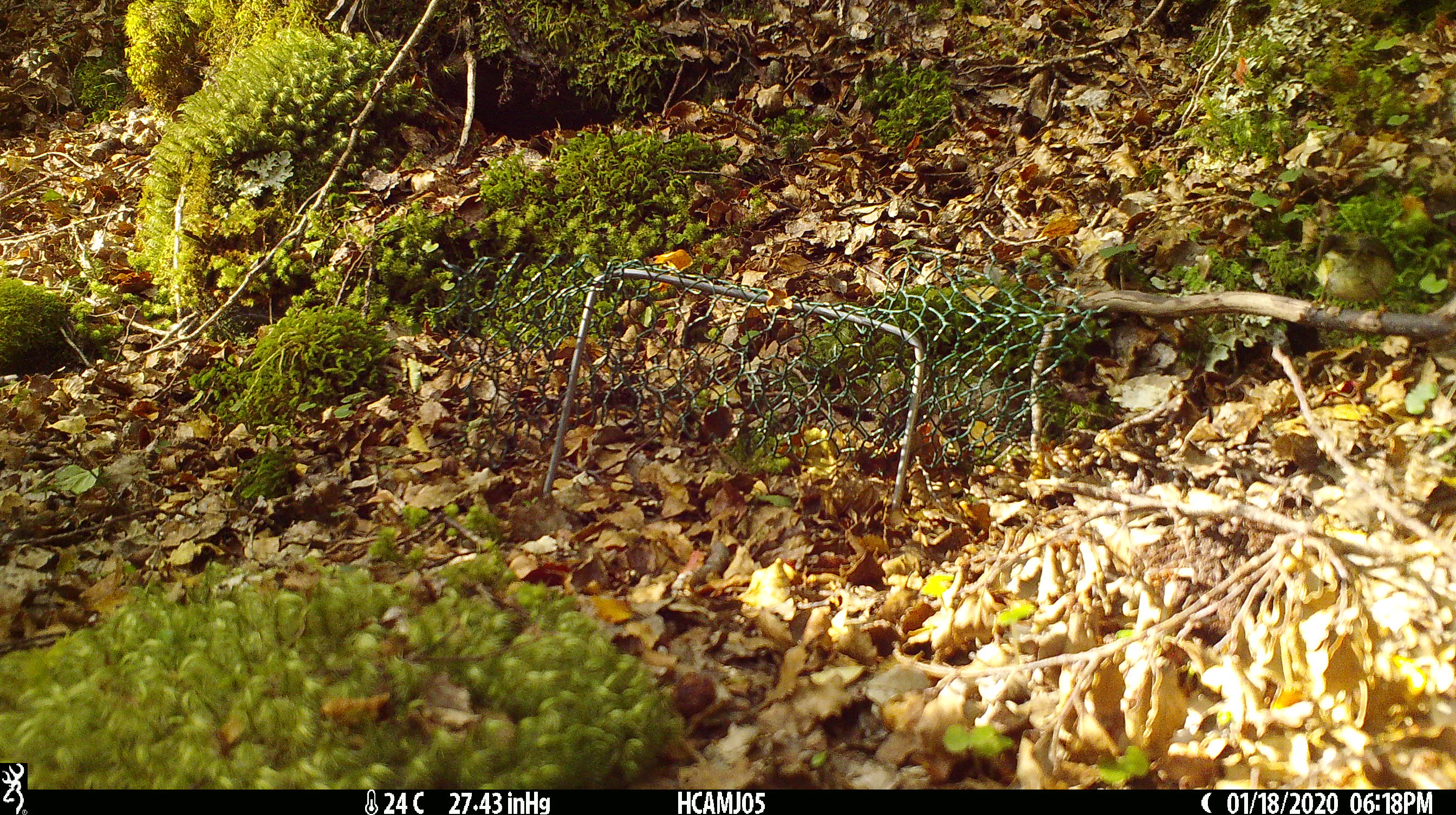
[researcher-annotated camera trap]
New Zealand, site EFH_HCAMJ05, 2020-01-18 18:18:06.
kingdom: Animalia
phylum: Chordata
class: Aves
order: Passeriformes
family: Acanthisittidae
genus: Acanthisitta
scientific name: Acanthisitta chloris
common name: rifleman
Rifleman (Acanthisitta chloris).